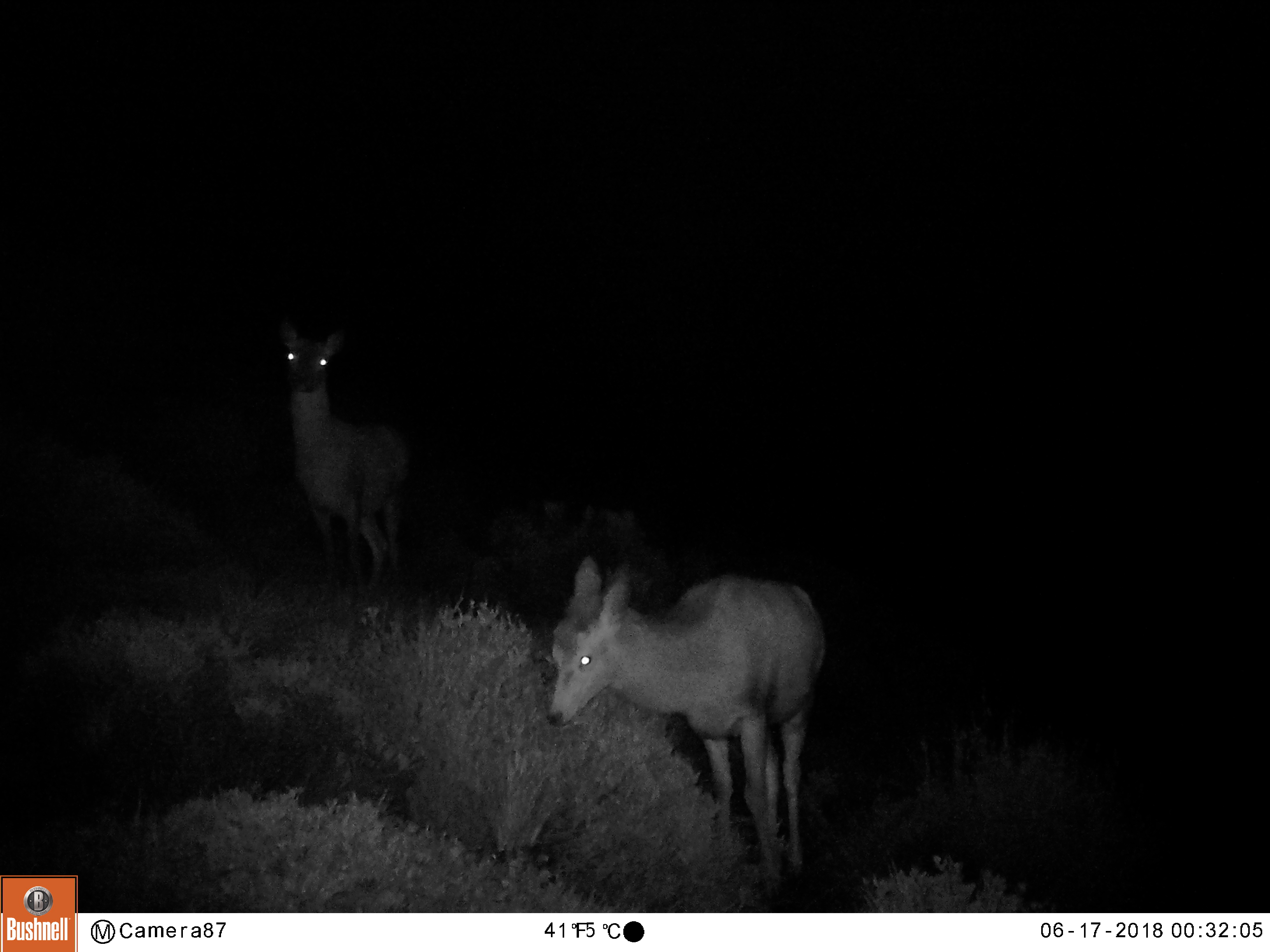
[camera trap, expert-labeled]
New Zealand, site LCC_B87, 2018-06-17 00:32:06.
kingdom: Animalia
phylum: Chordata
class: Mammalia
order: Artiodactyla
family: Cervidae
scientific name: Cervidae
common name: deer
Deer (Cervidae).